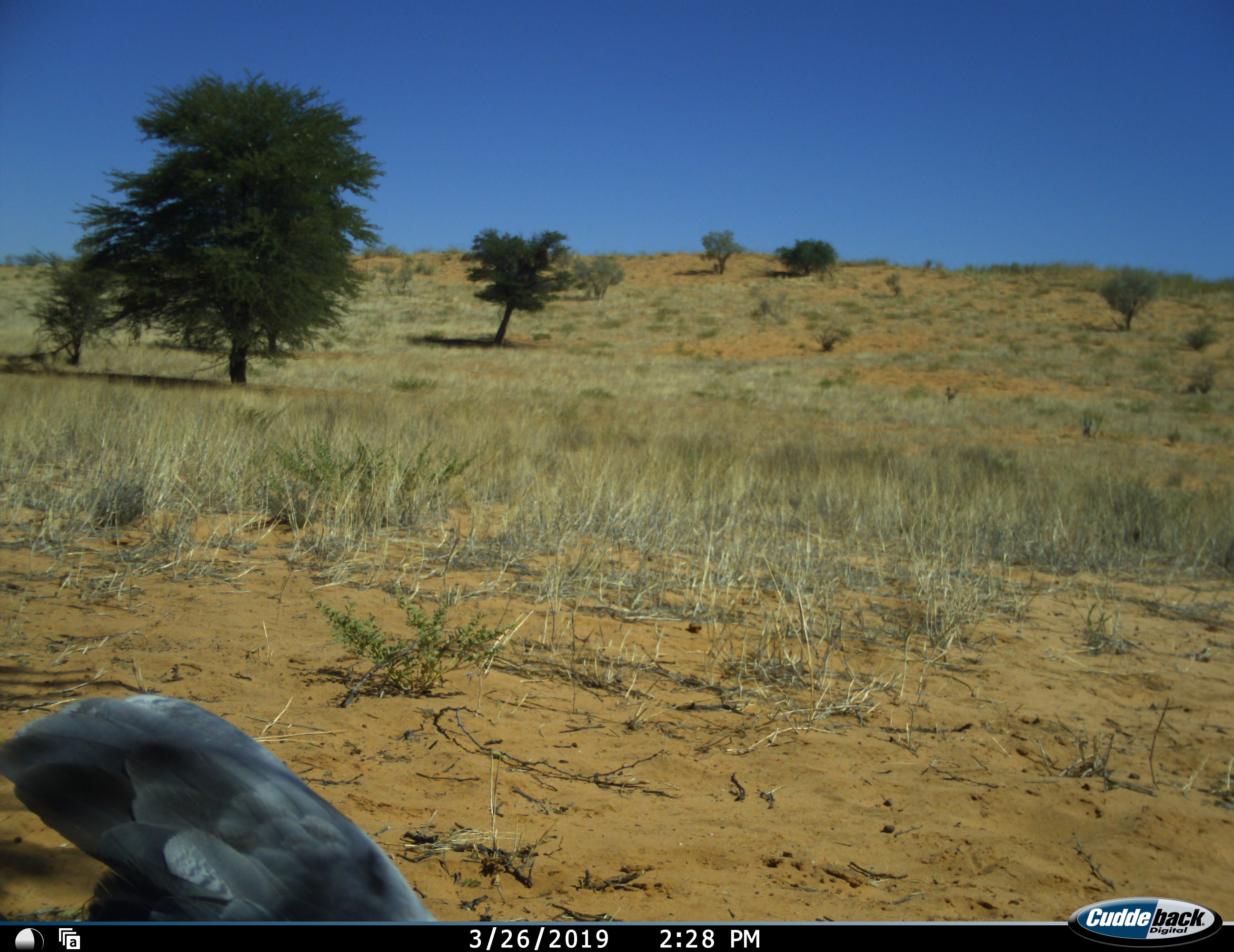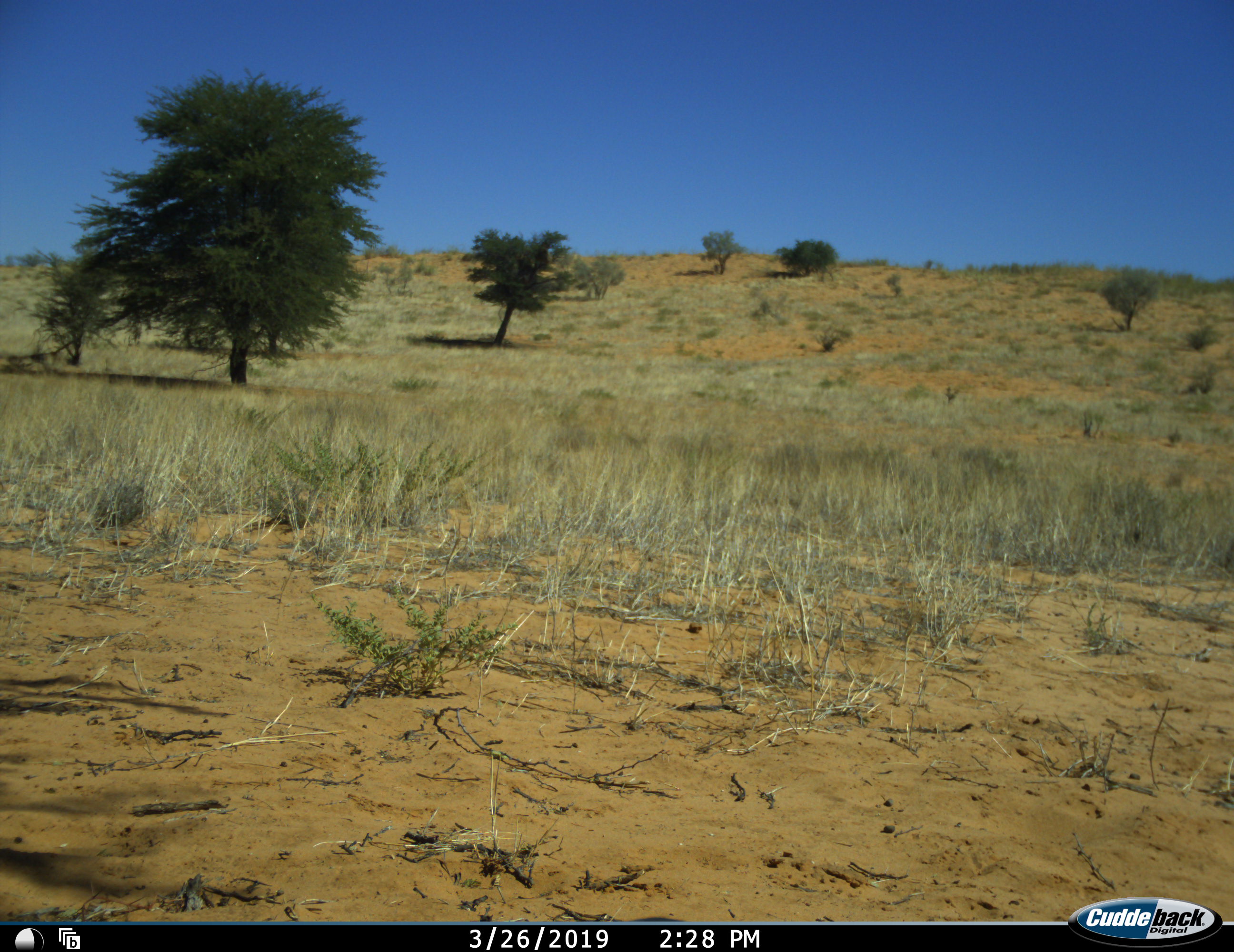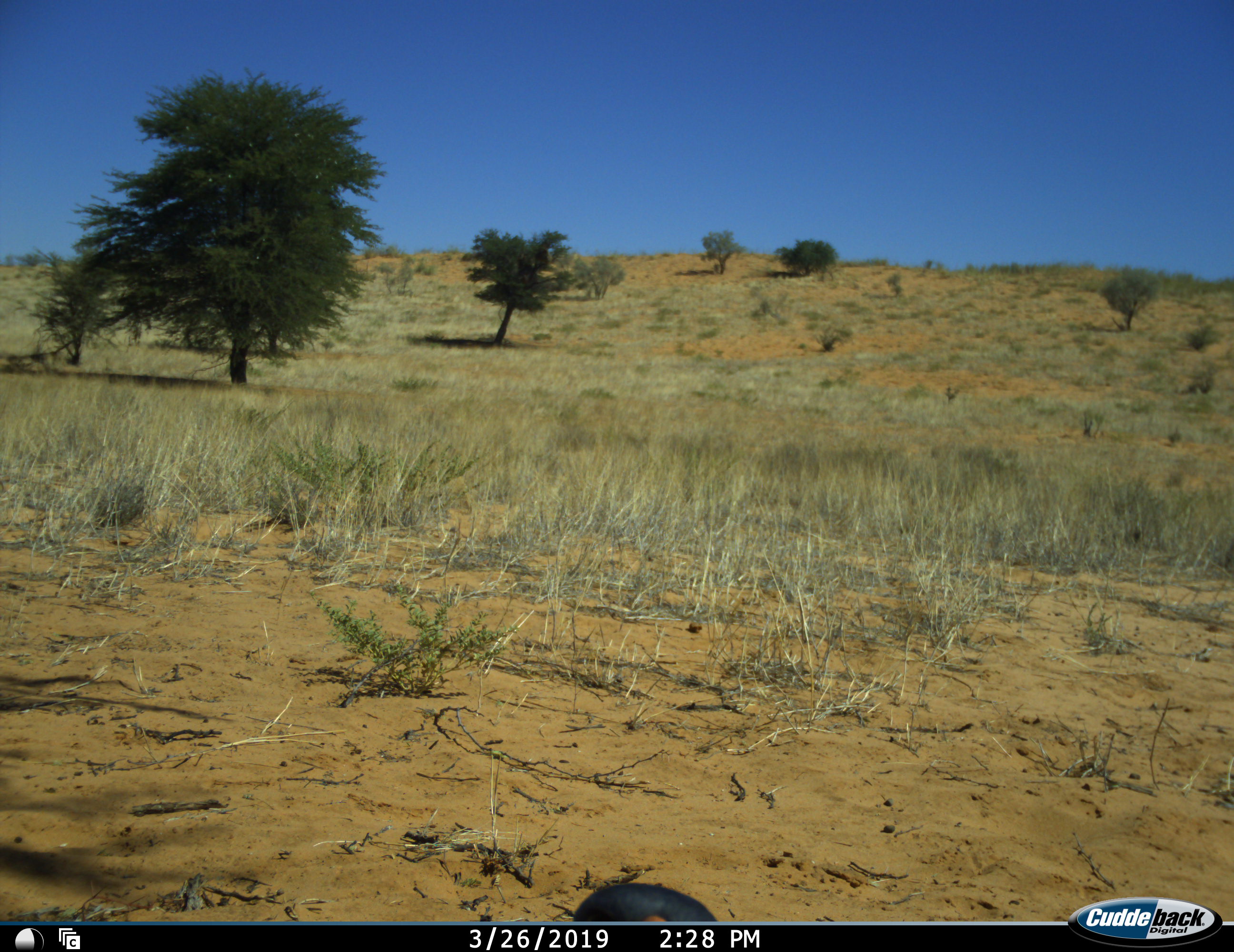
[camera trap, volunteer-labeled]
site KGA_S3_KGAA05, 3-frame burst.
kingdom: Animalia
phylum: Chordata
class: Aves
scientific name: Aves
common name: bird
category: birdother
Birdother (bird) (Aves), count 1. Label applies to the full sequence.